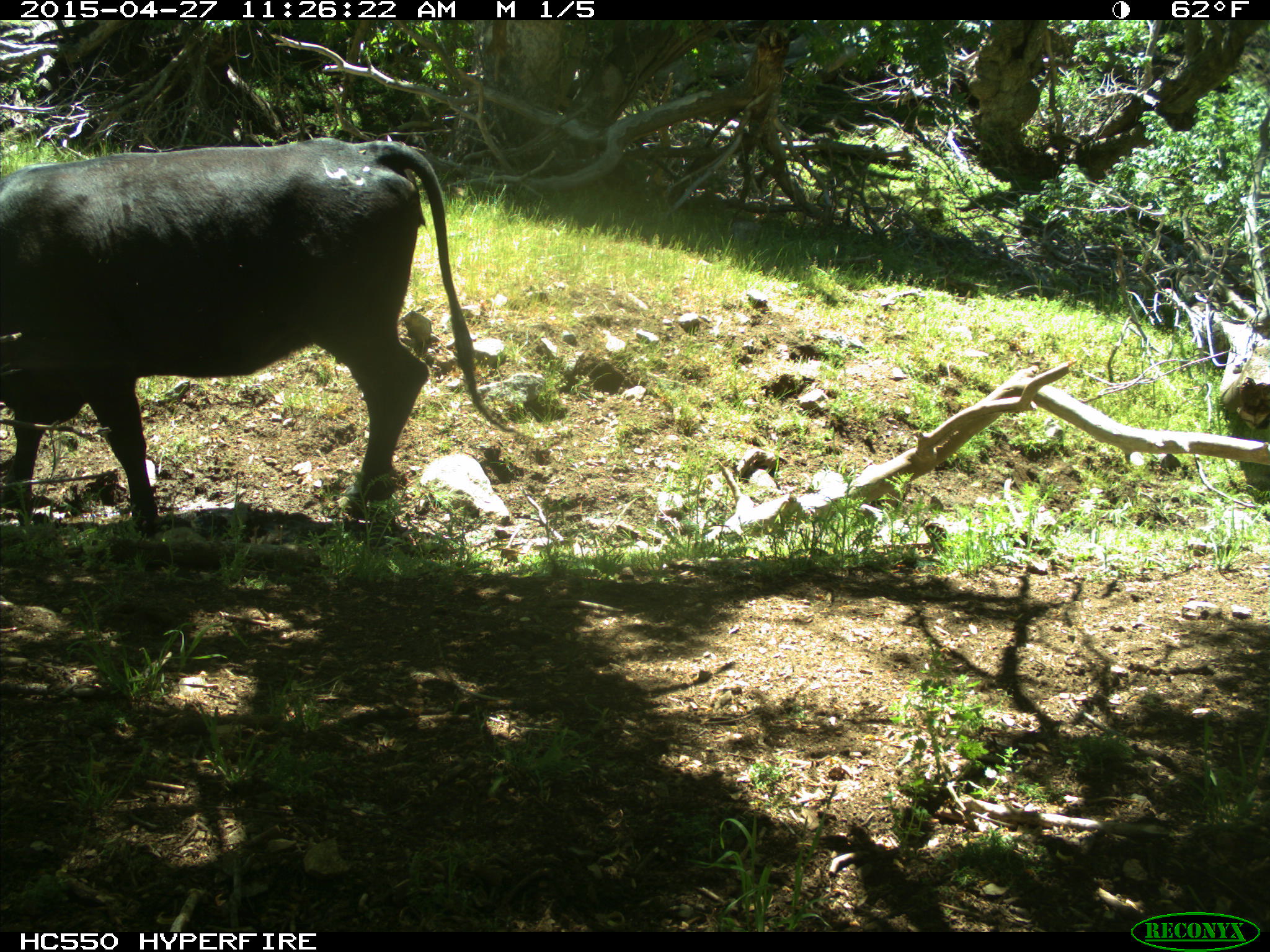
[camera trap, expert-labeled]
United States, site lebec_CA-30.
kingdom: Animalia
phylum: Chordata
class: Mammalia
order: Artiodactyla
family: Bovidae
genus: Bos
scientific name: Bos taurus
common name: domestic cow